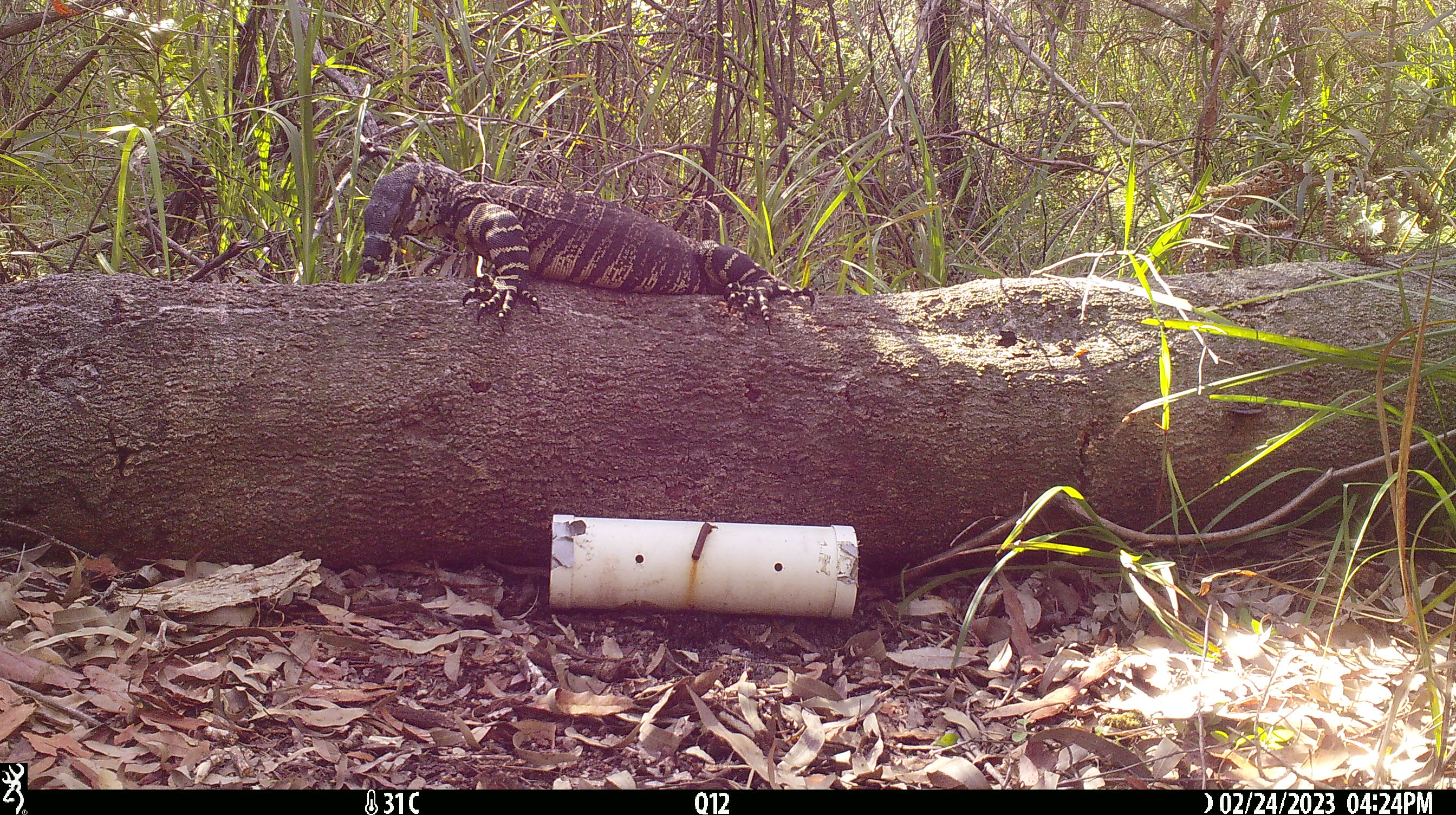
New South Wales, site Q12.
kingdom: Animalia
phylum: Chordata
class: Reptilia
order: Squamata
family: Varanidae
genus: Varanus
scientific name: Varanus varius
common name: lace monitor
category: goanna